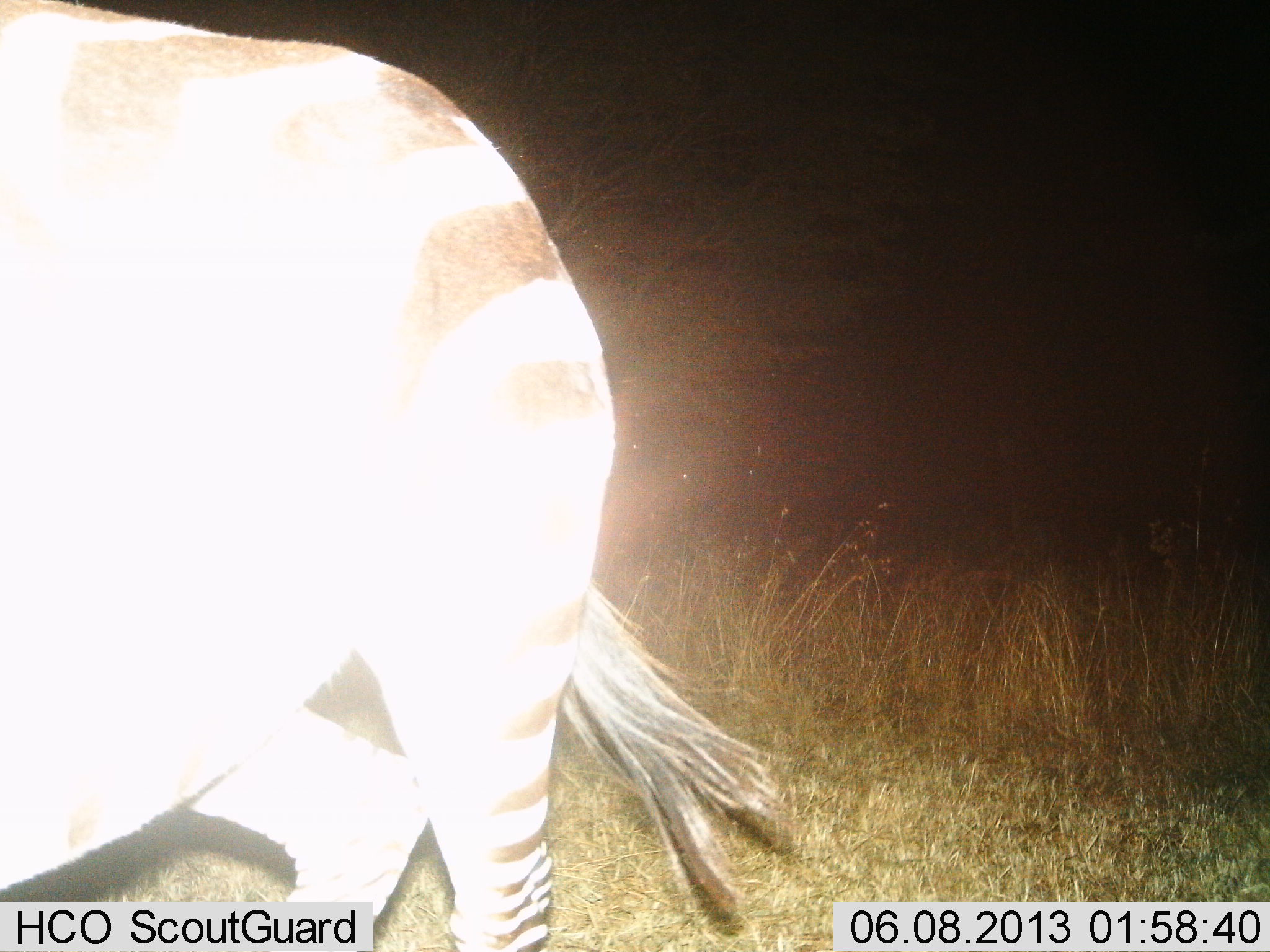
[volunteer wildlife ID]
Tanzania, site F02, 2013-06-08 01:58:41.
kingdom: Animalia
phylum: Chordata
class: Mammalia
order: Perissodactyla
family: Equidae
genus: Equus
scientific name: Equus quagga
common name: plains zebra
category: zebra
Zebra (plains zebra) (Equus quagga), count 1. Behavior (volunteer vote fractions): standing 33%, resting 0%, moving 60%, interacting 7%. Young present (vote fraction): 0%. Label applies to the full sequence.